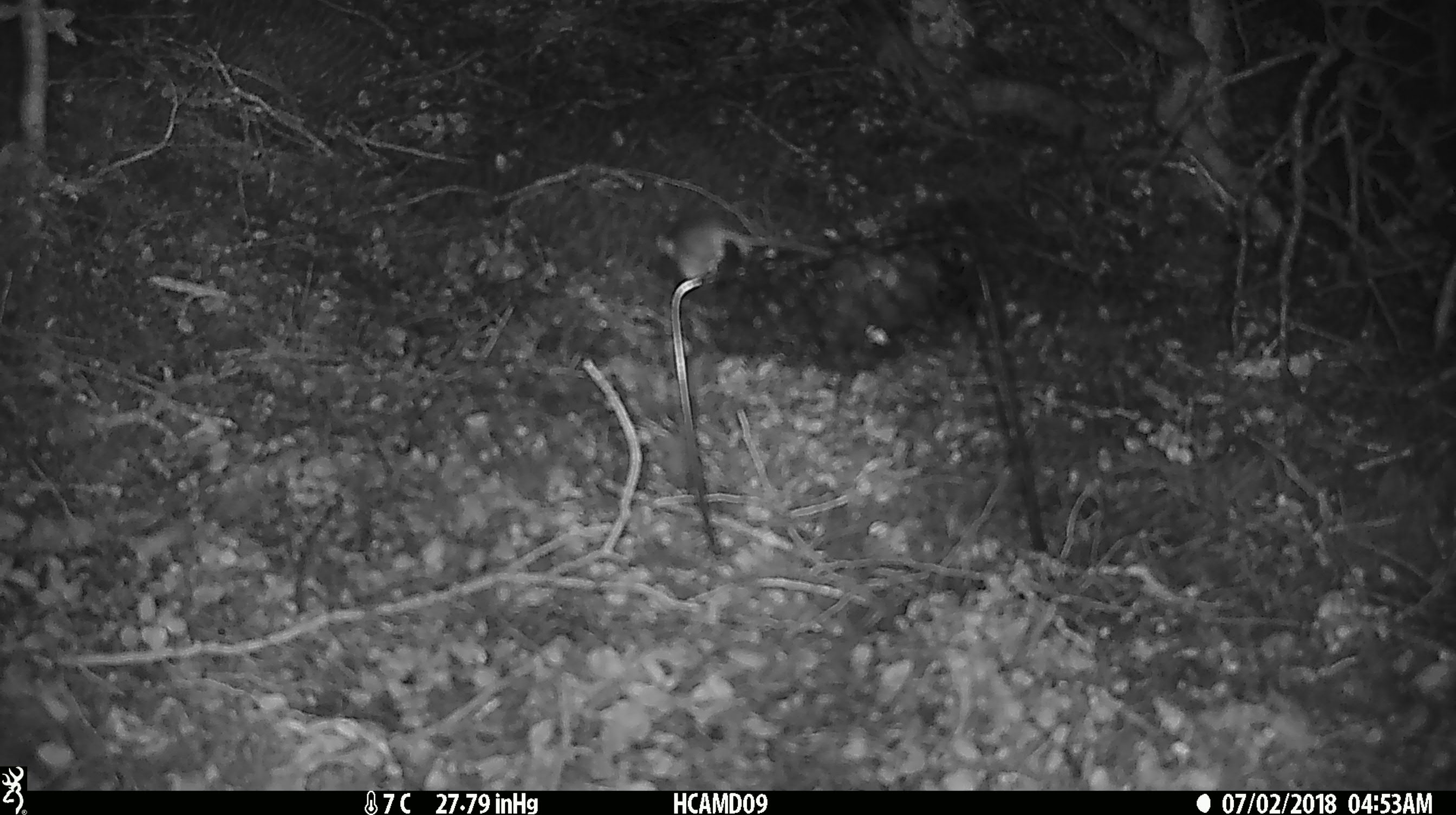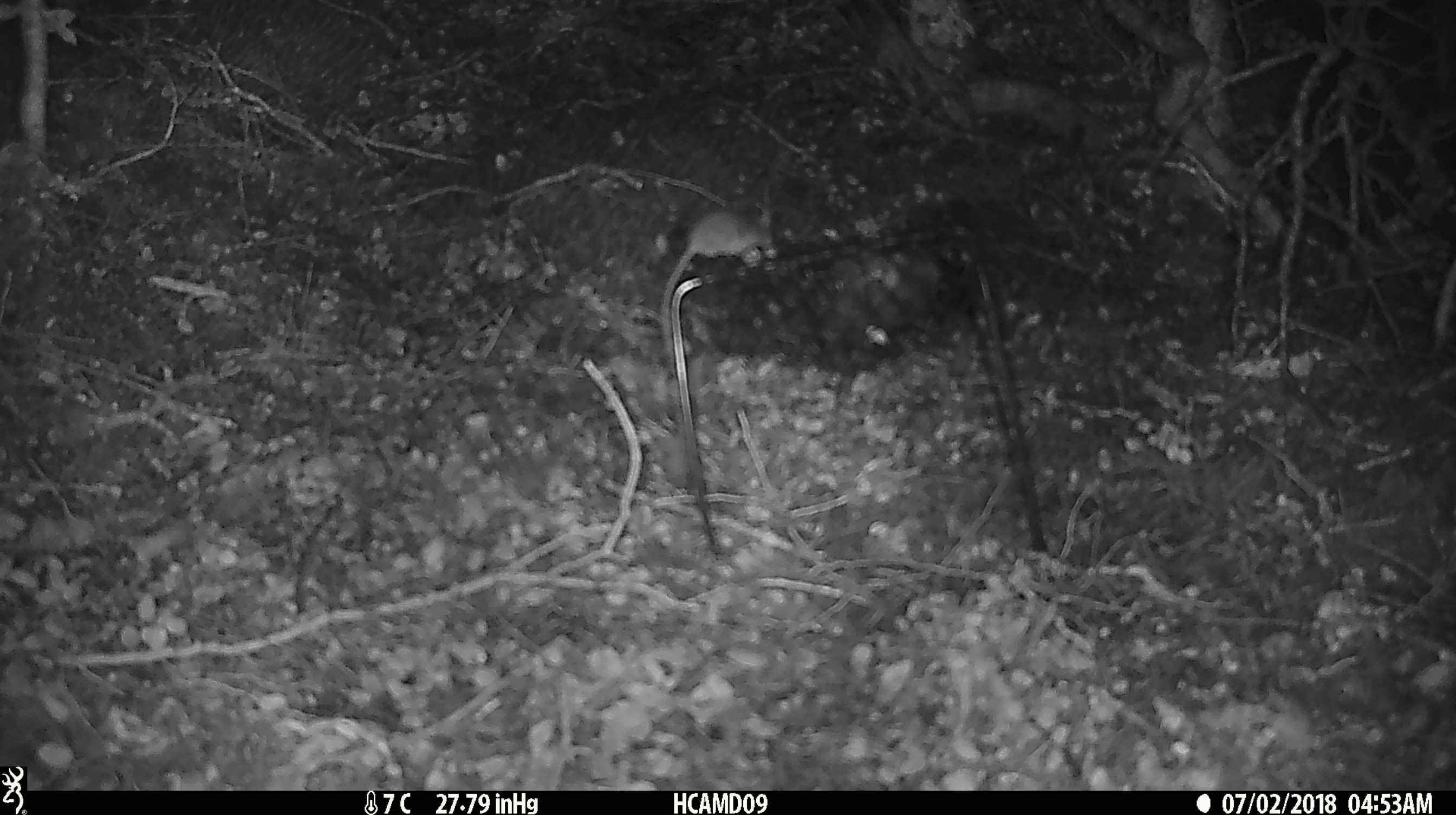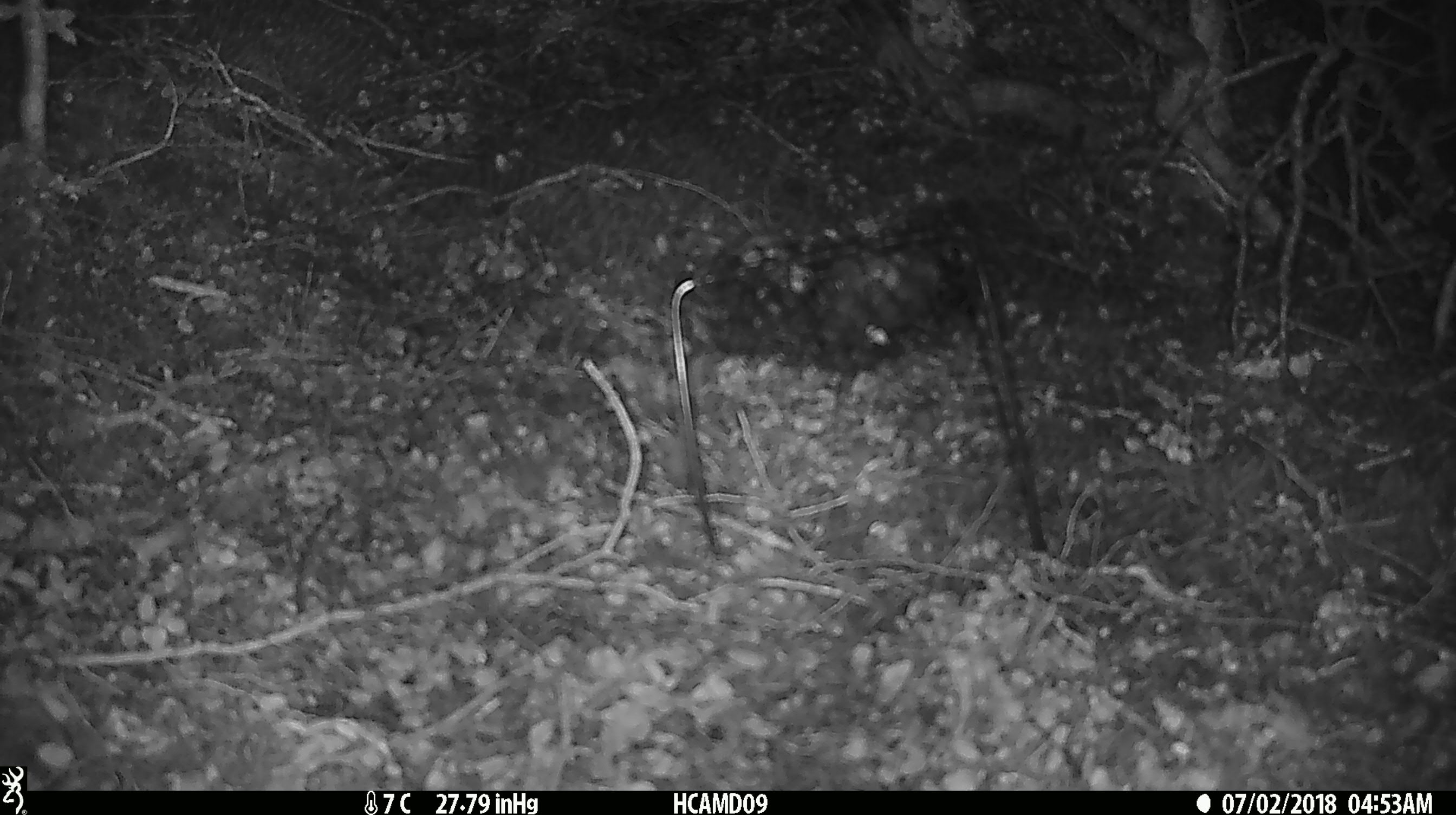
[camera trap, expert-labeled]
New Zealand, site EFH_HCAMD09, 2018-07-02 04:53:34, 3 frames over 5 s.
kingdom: Animalia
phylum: Chordata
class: Mammalia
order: Rodentia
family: Muridae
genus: Mus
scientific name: Mus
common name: mouse